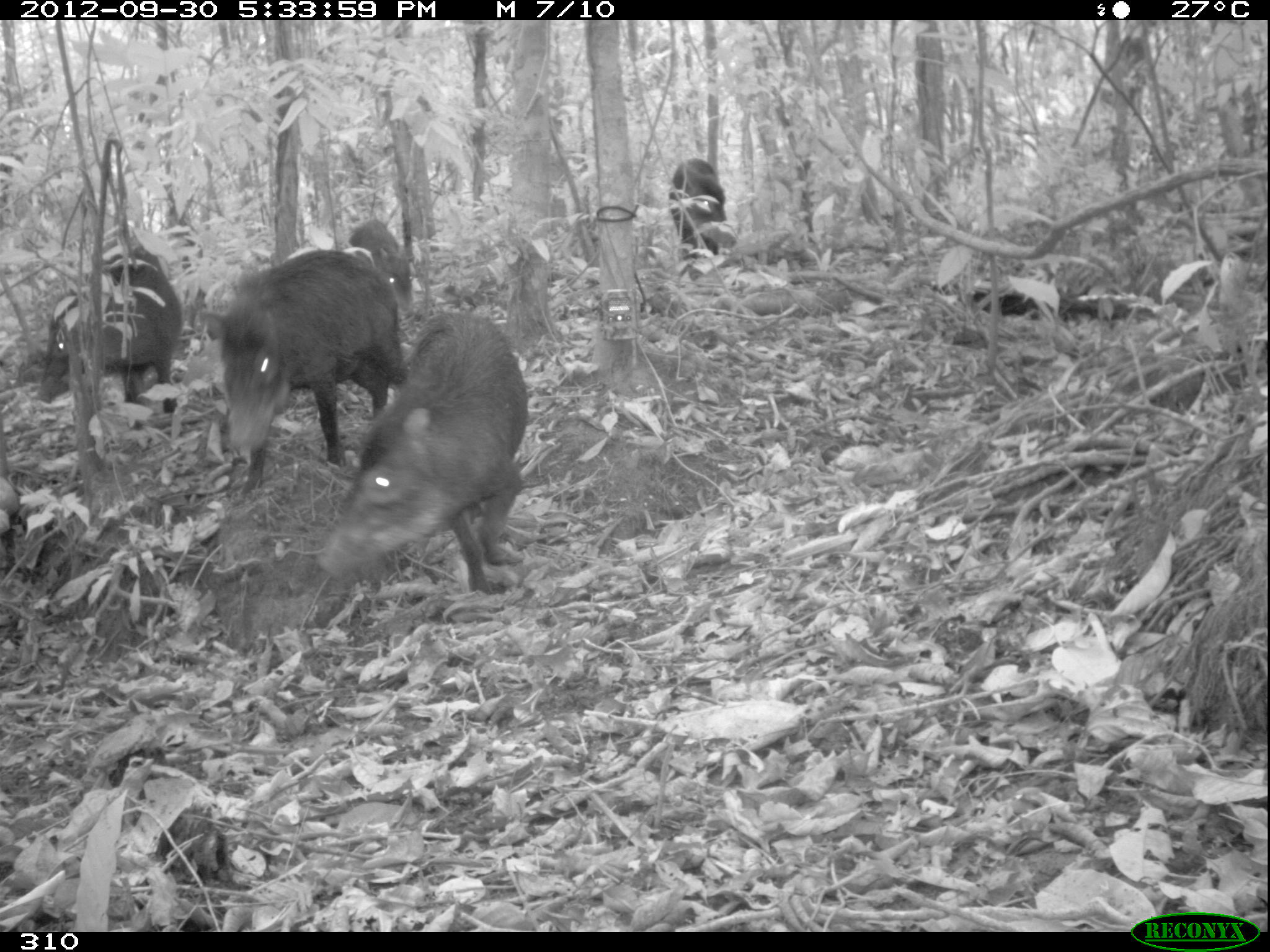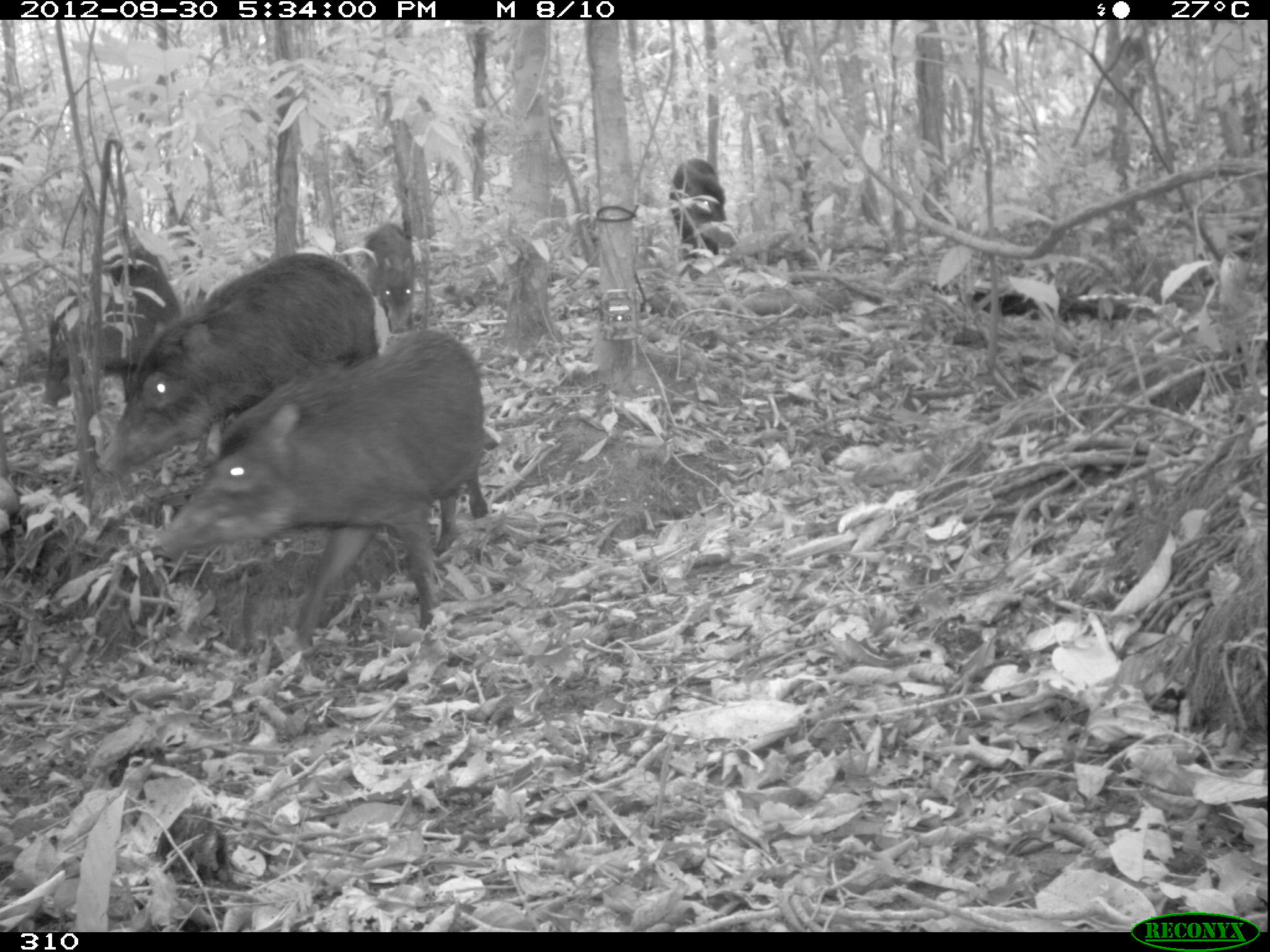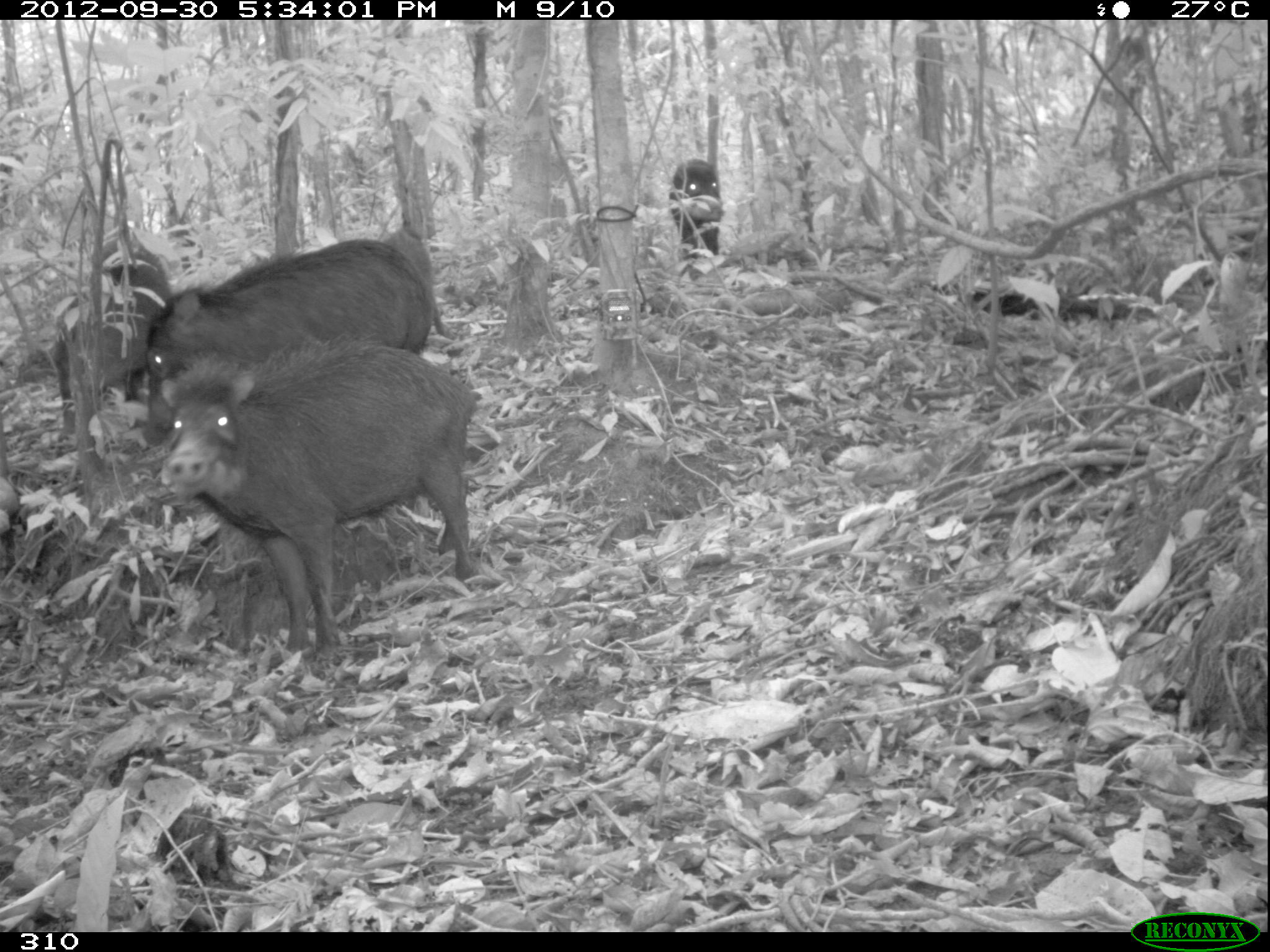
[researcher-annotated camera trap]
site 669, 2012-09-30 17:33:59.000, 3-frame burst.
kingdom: Animalia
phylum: Chordata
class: Mammalia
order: Artiodactyla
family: Tayassuidae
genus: Tayassu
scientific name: Tayassu pecari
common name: white-lipped peccary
Tayassu pecari (white-lipped peccary).